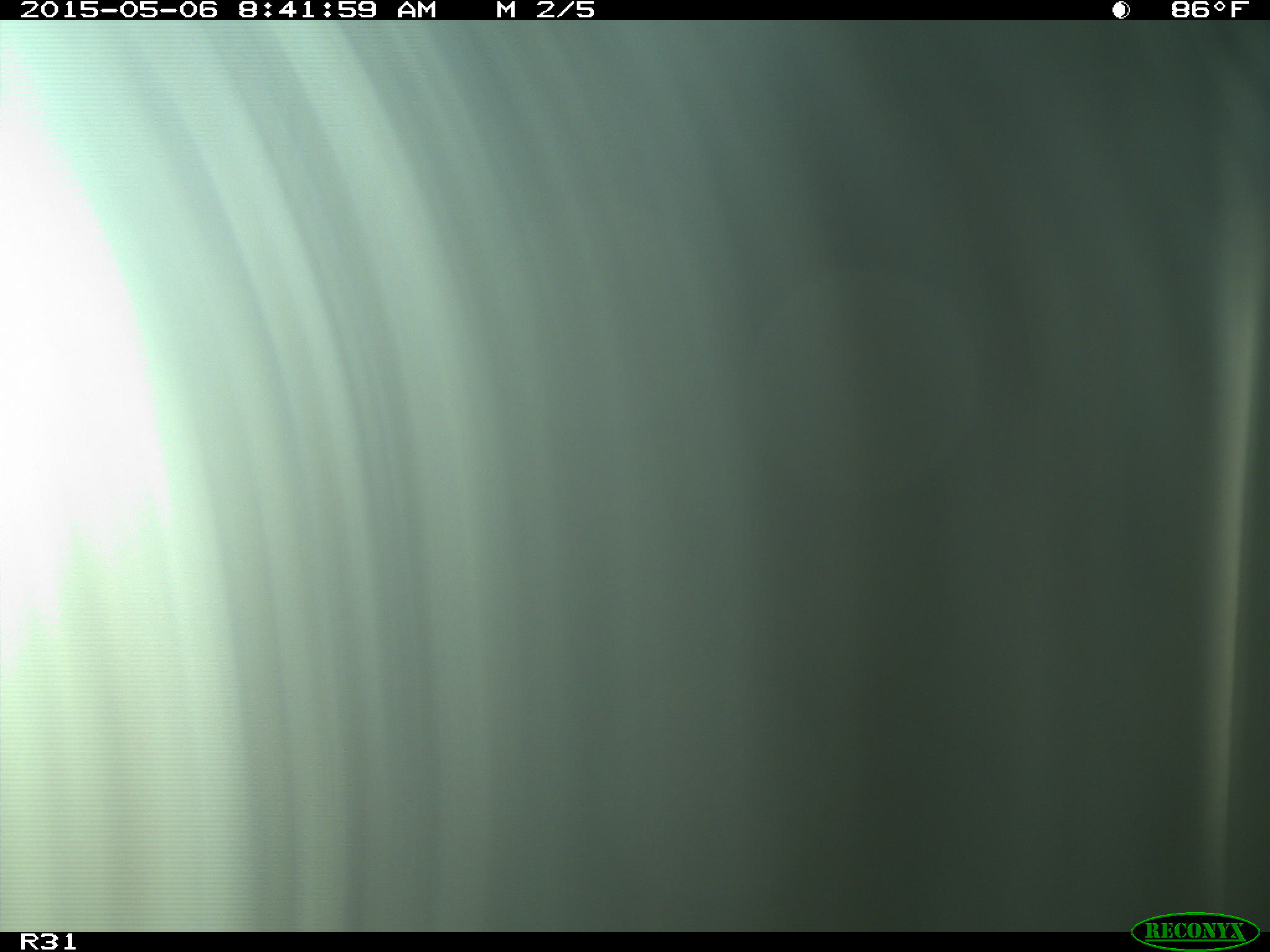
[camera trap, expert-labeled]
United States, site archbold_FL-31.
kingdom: Animalia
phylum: Chordata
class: Mammalia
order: Artiodactyla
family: Bovidae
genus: Bos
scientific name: Bos taurus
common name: domestic cow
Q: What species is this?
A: Bos taurus (domestic cow).